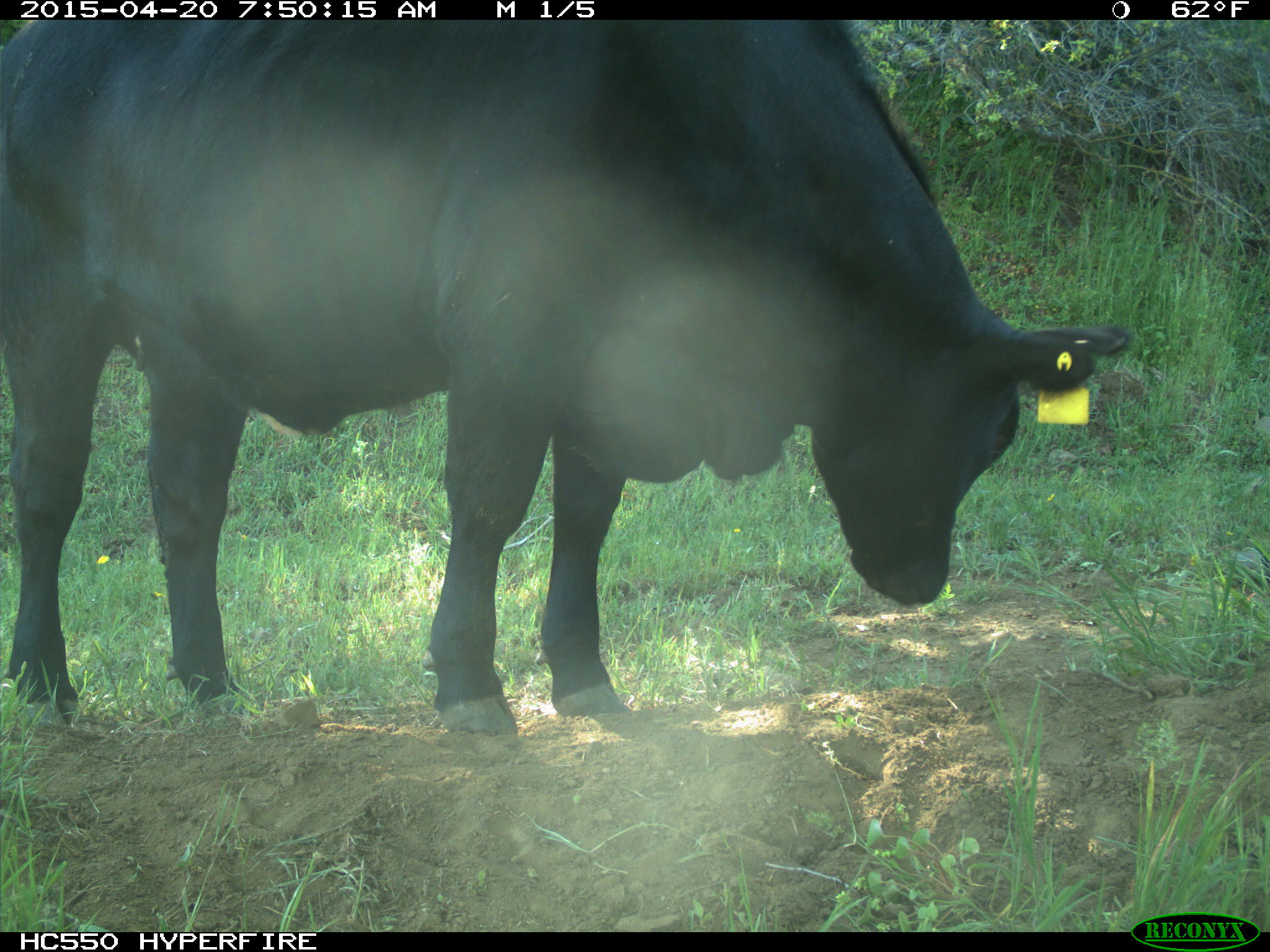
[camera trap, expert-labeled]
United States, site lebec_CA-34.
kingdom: Animalia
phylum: Chordata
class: Mammalia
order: Artiodactyla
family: Bovidae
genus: Bos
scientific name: Bos taurus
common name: domestic cow